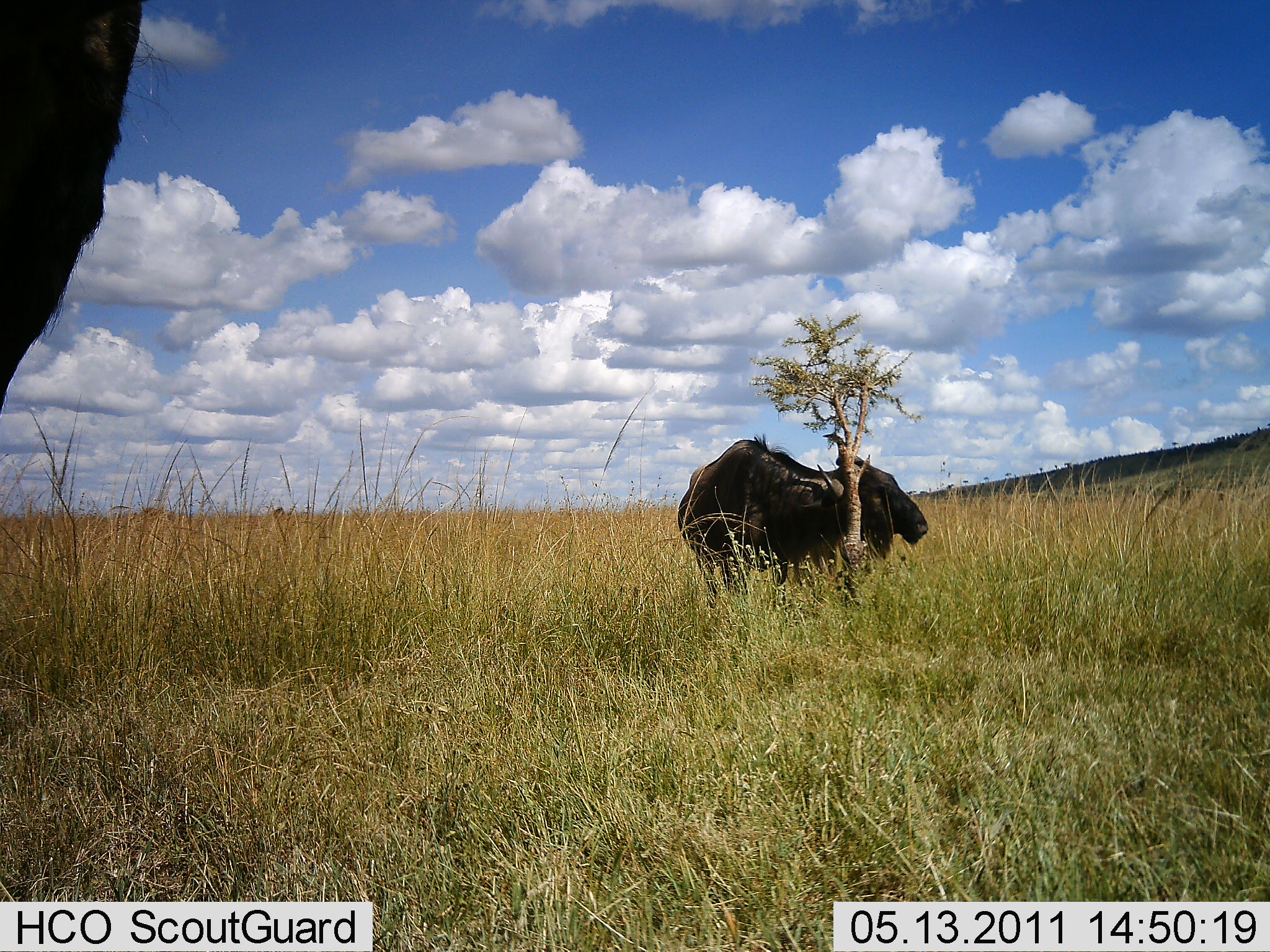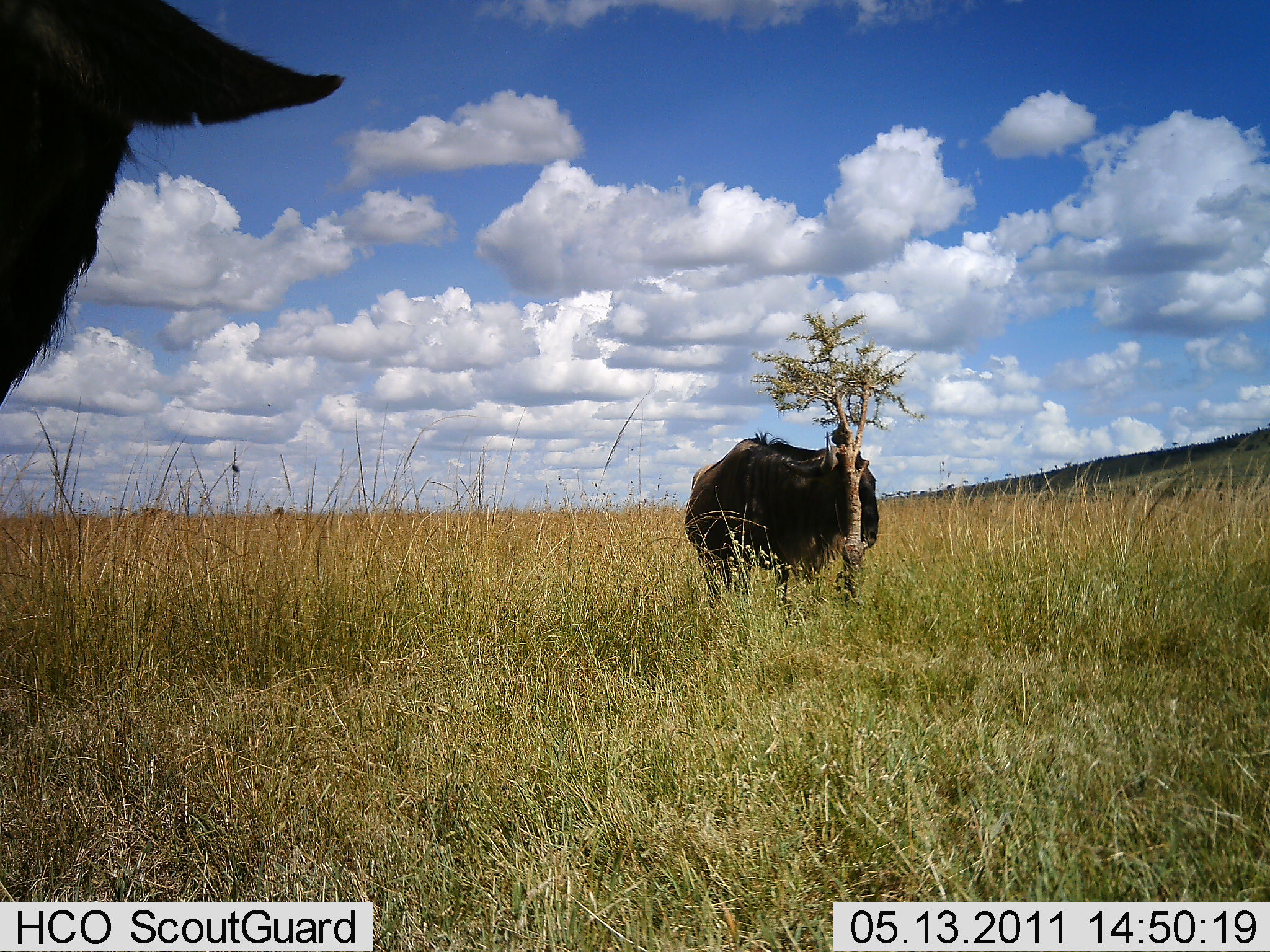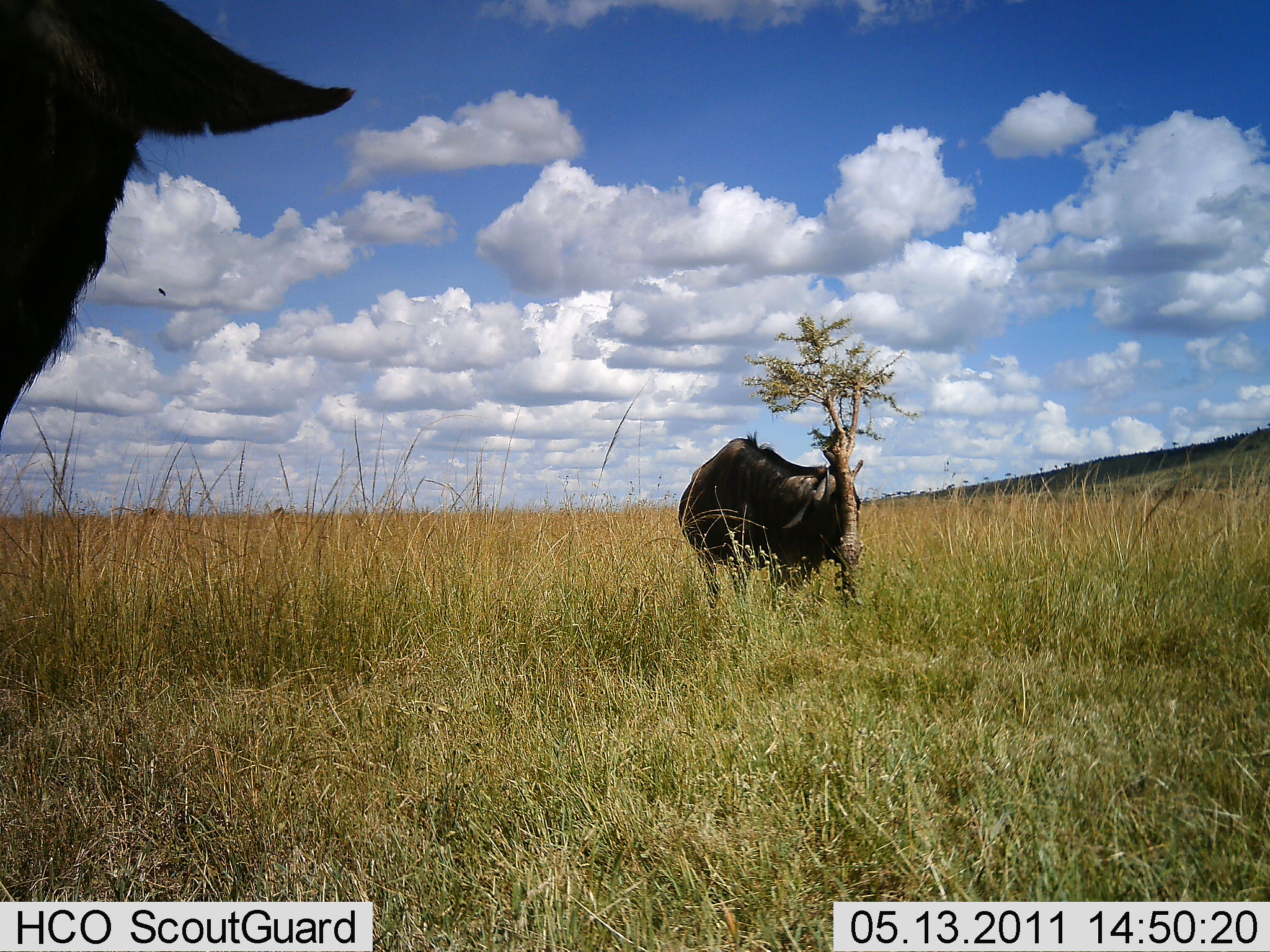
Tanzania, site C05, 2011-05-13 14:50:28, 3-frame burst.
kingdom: Animalia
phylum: Chordata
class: Mammalia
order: Artiodactyla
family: Bovidae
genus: Connochaetes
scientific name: Connochaetes taurinus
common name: blue wildebeest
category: wildebeest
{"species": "wildebeest (blue wildebeest) (Connochaetes taurinus)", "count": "2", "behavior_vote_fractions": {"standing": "87%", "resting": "7%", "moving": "33%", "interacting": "27%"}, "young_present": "0%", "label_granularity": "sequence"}